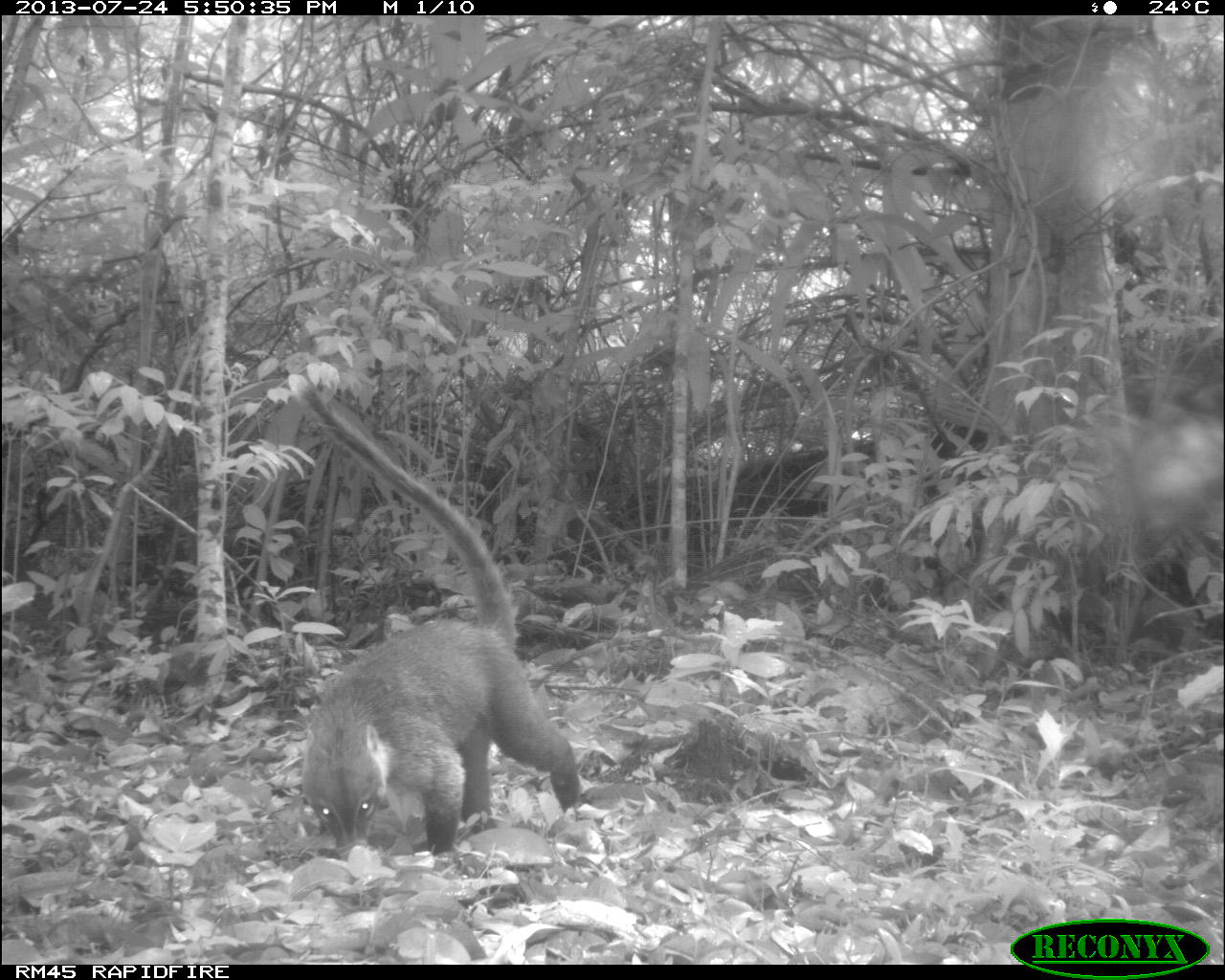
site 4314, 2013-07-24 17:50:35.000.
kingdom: Animalia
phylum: Chordata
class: Mammalia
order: Carnivora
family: Procyonidae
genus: Nasua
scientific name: Nasua narica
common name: white-nosed coati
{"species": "Nasua narica (white-nosed coati)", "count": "1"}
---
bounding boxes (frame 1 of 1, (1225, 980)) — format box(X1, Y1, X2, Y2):
nasua narica: box(298, 385, 580, 858)